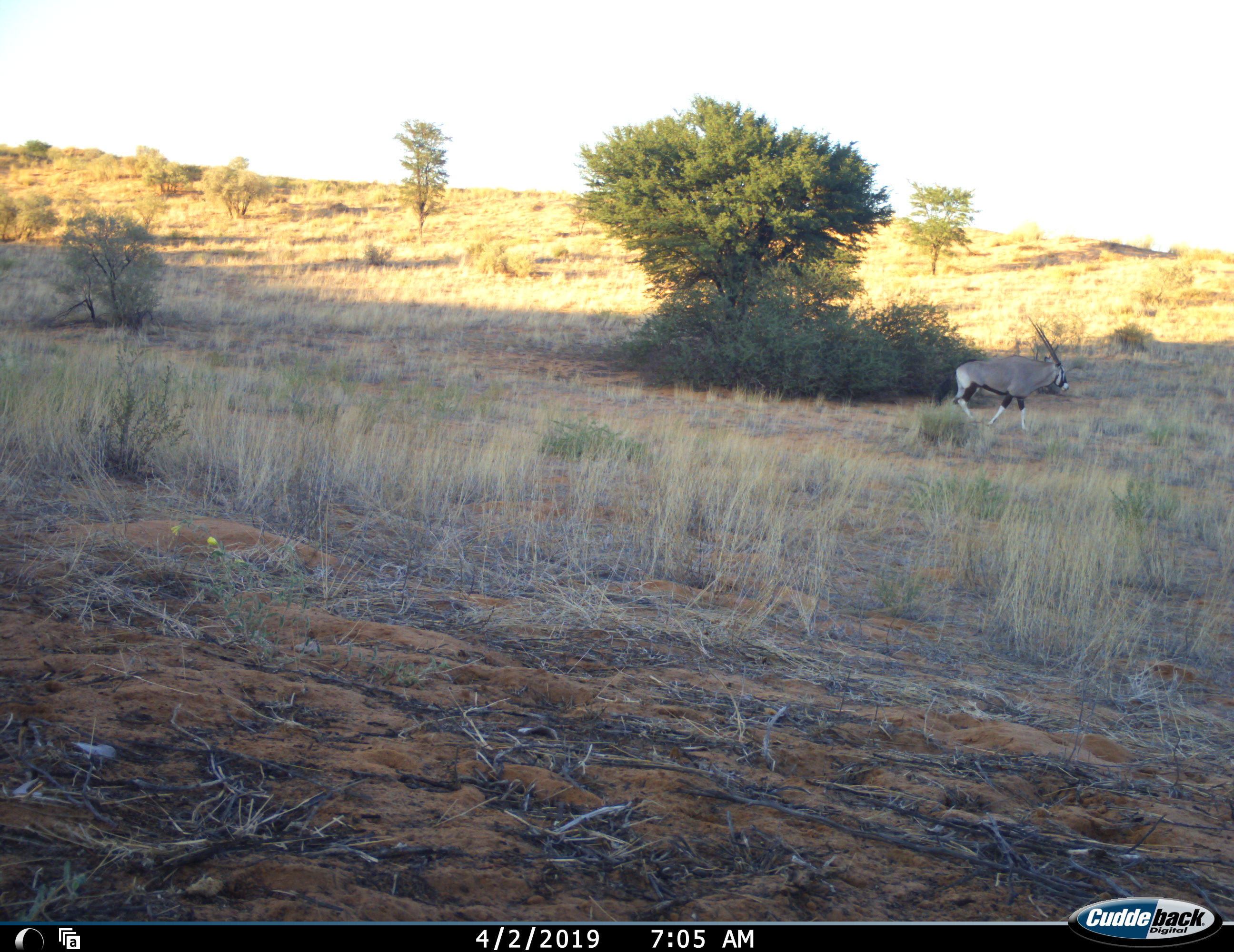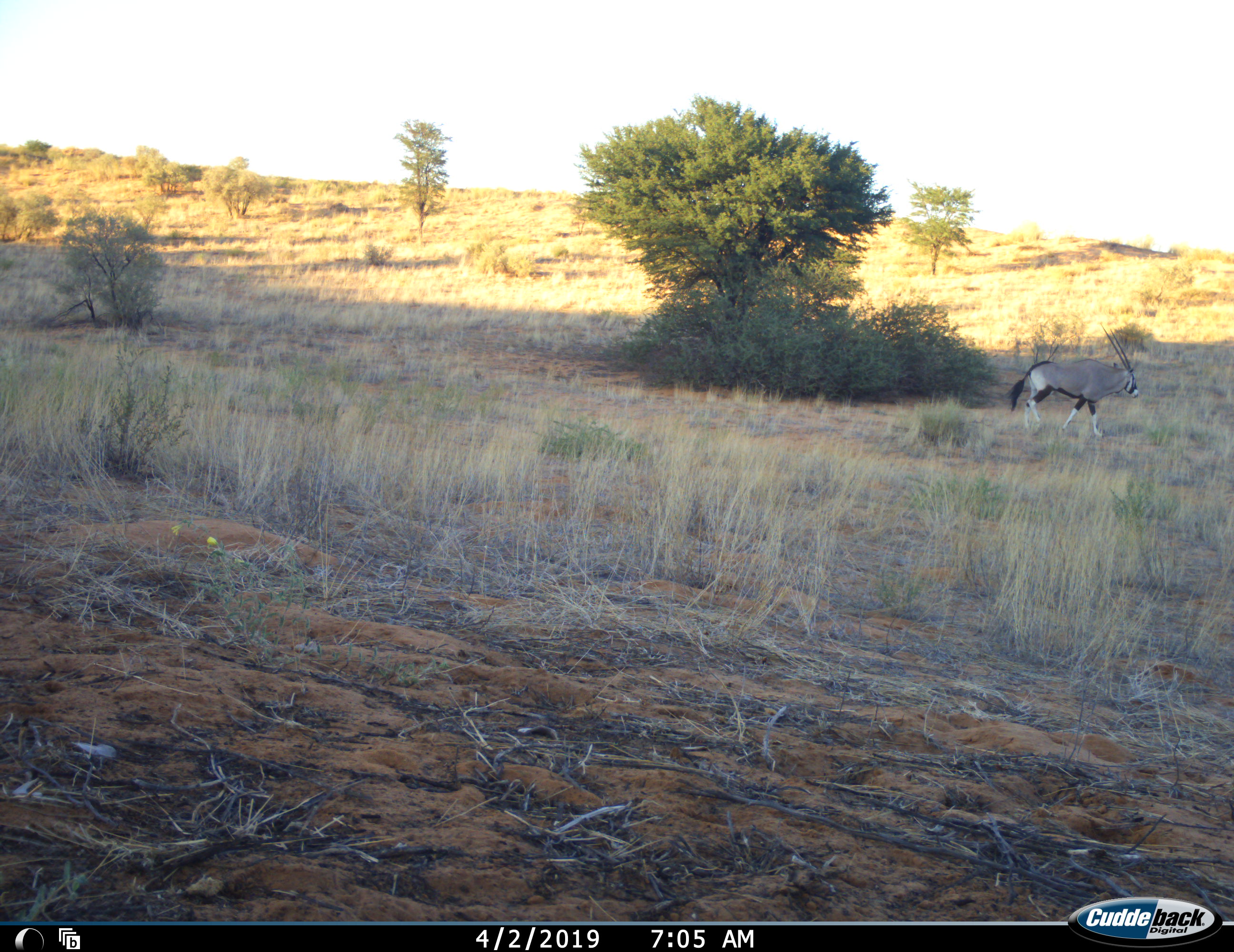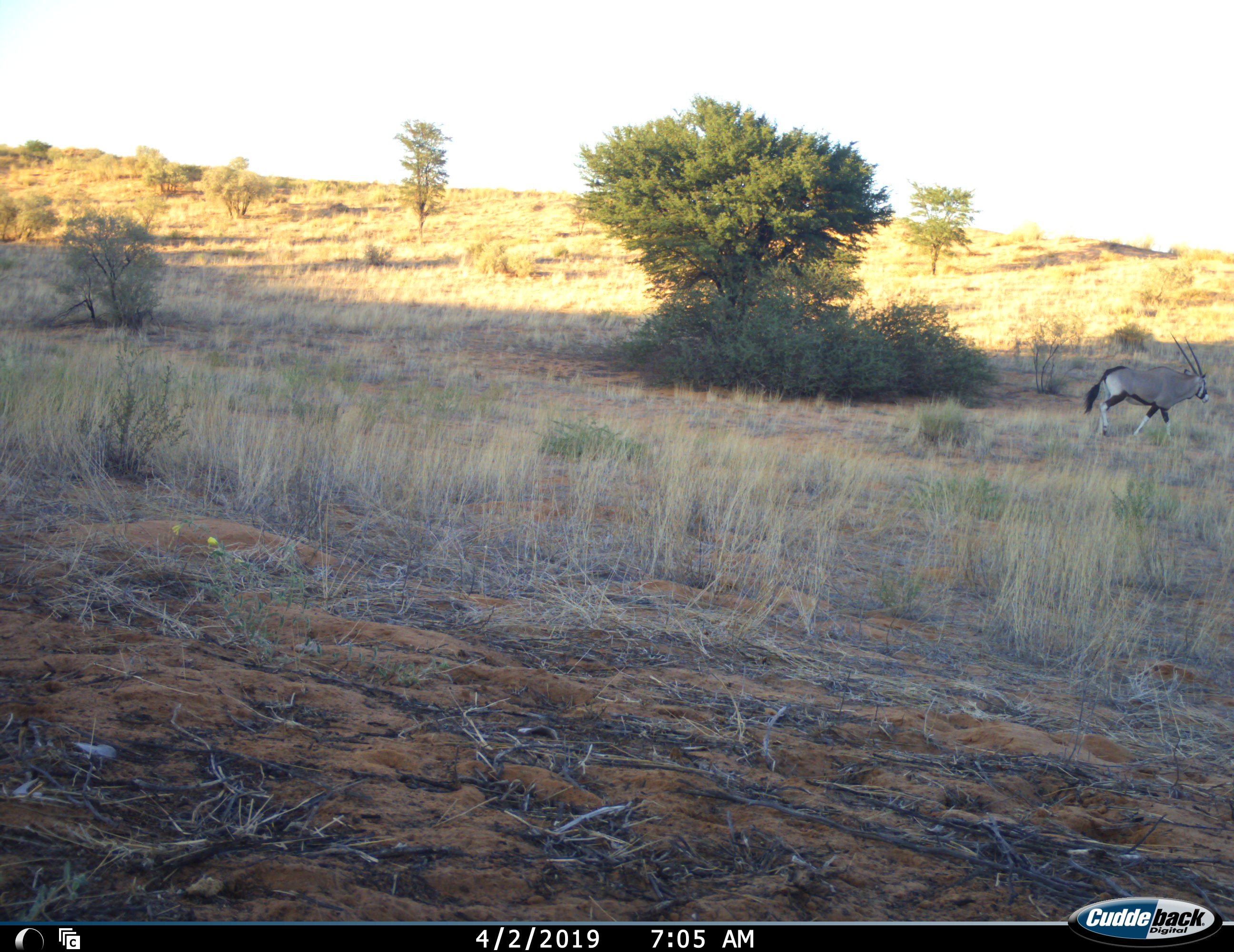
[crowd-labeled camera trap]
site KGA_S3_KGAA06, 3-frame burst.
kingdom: Animalia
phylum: Chordata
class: Mammalia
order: Artiodactyla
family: Bovidae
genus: Oryx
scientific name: Oryx gazella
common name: gemsbok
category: oryx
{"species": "oryx (gemsbok) (Oryx gazella)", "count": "1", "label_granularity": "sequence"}